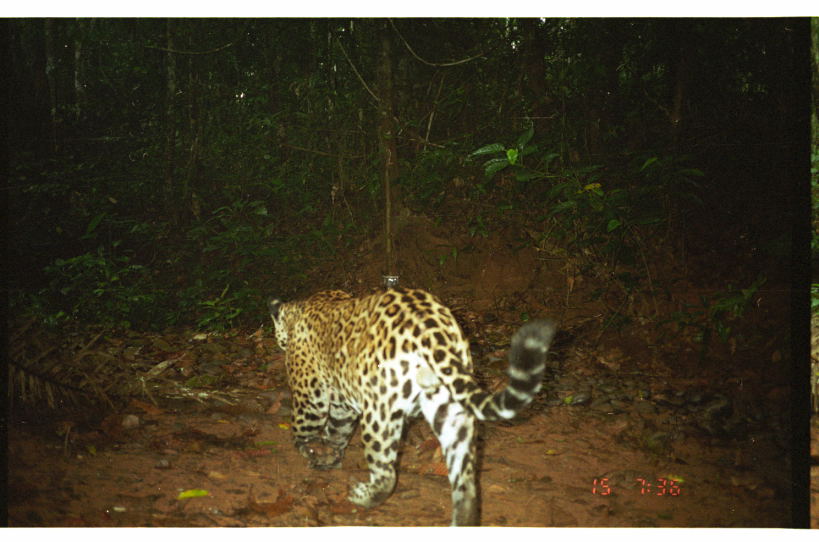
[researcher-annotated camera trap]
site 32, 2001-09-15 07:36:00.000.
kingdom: Animalia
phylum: Chordata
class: Mammalia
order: Carnivora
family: Felidae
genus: Panthera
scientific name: Panthera onca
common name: jaguar